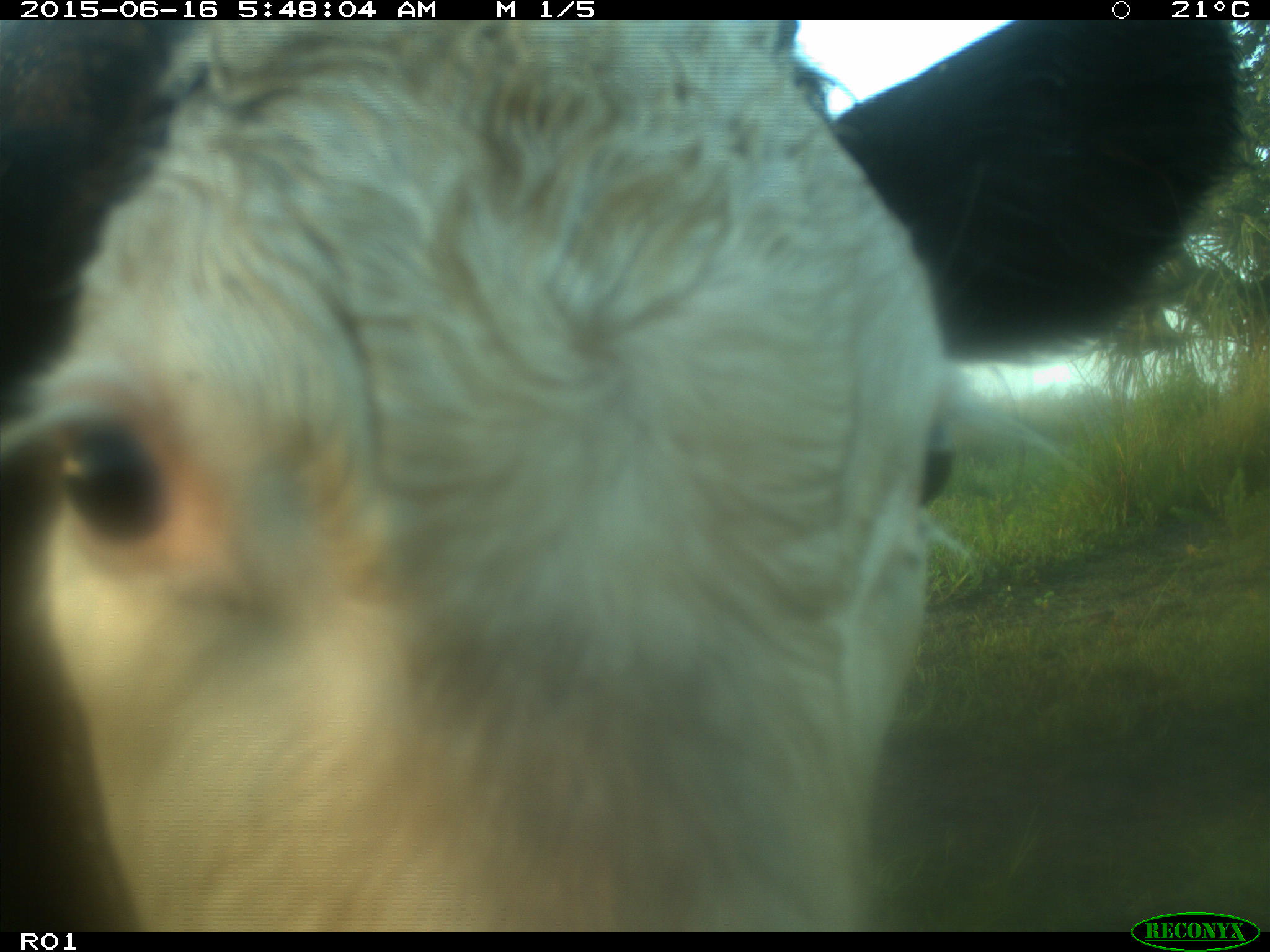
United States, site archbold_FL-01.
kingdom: Animalia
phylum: Chordata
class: Mammalia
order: Artiodactyla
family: Bovidae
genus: Bos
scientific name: Bos taurus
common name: domestic cow